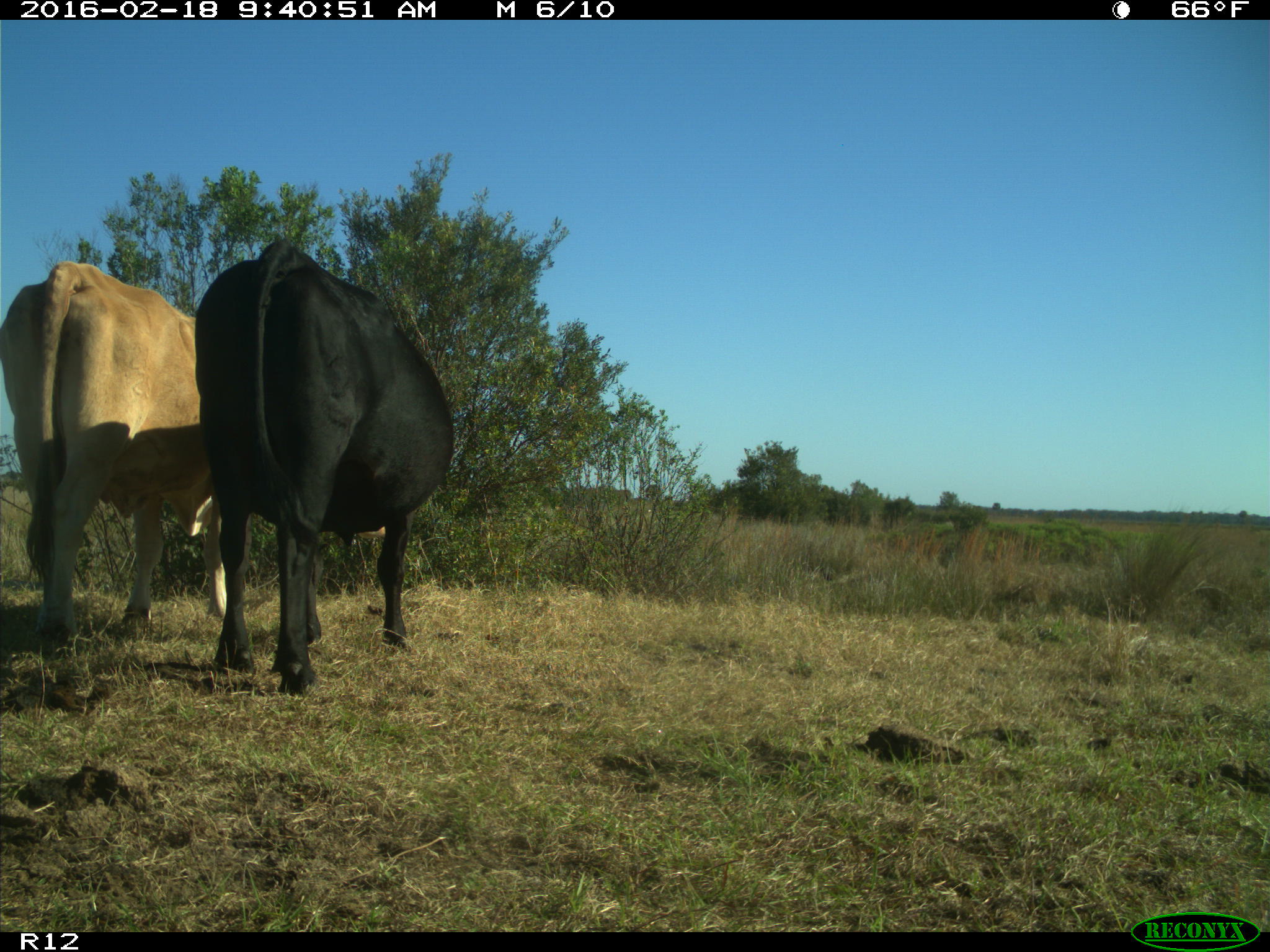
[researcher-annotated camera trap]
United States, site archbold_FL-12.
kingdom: Animalia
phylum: Chordata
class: Mammalia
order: Artiodactyla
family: Bovidae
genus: Bos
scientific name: Bos taurus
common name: domestic cow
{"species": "Bos taurus (domestic cow)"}